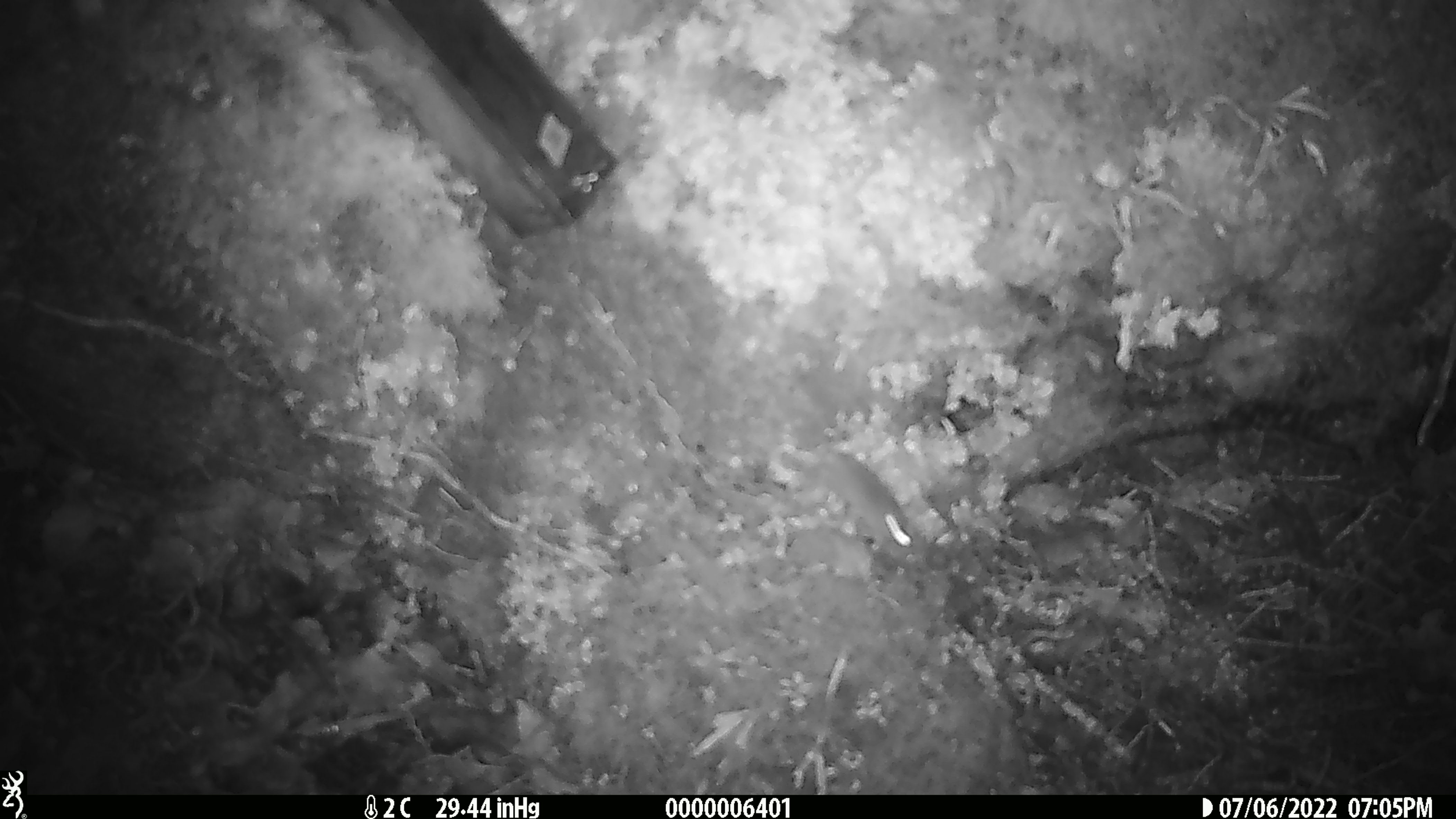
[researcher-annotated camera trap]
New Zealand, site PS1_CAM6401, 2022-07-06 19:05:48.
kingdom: Animalia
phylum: Chordata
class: Mammalia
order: Rodentia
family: Muridae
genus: Mus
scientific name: Mus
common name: mouse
Mouse (Mus).